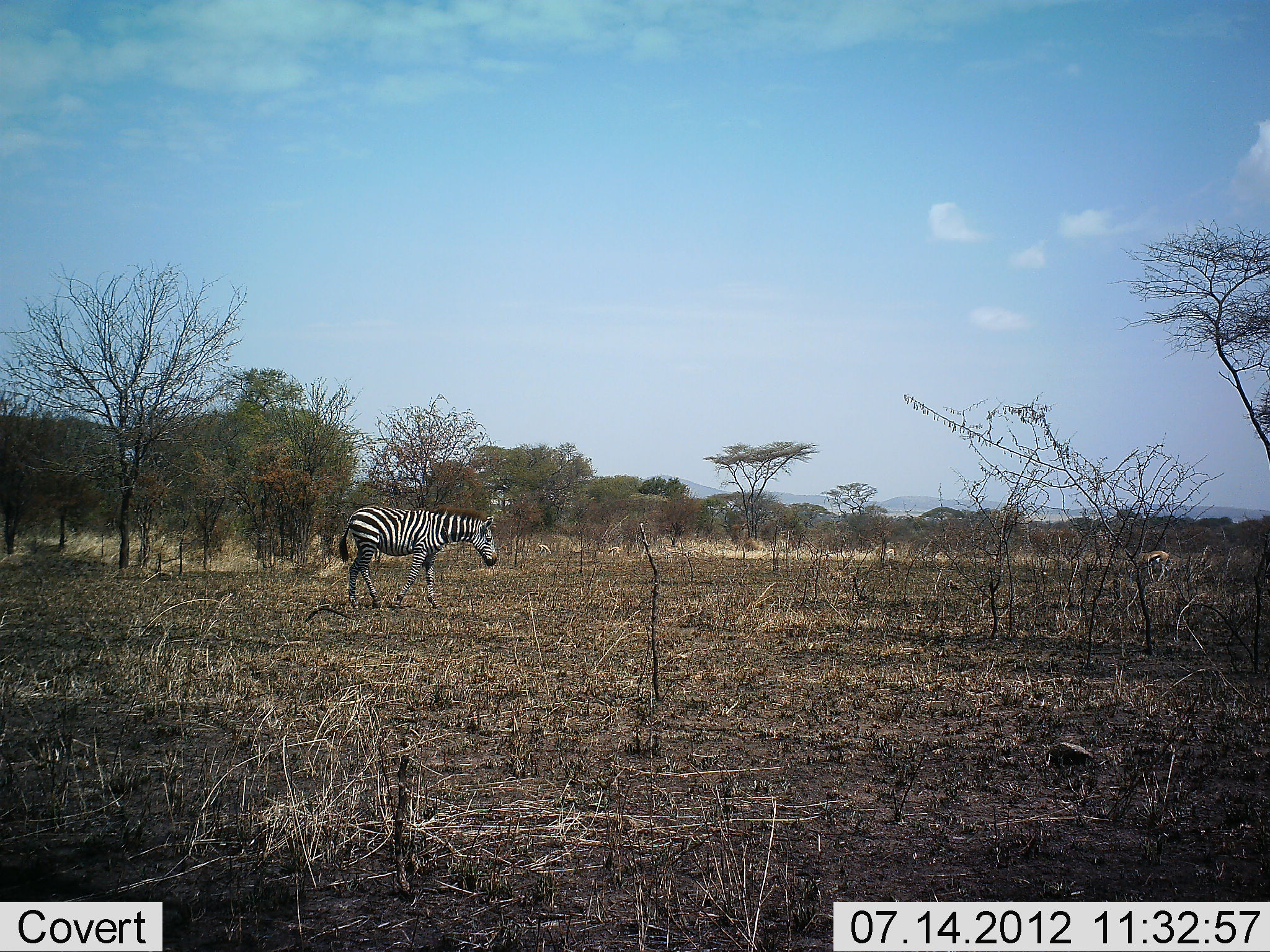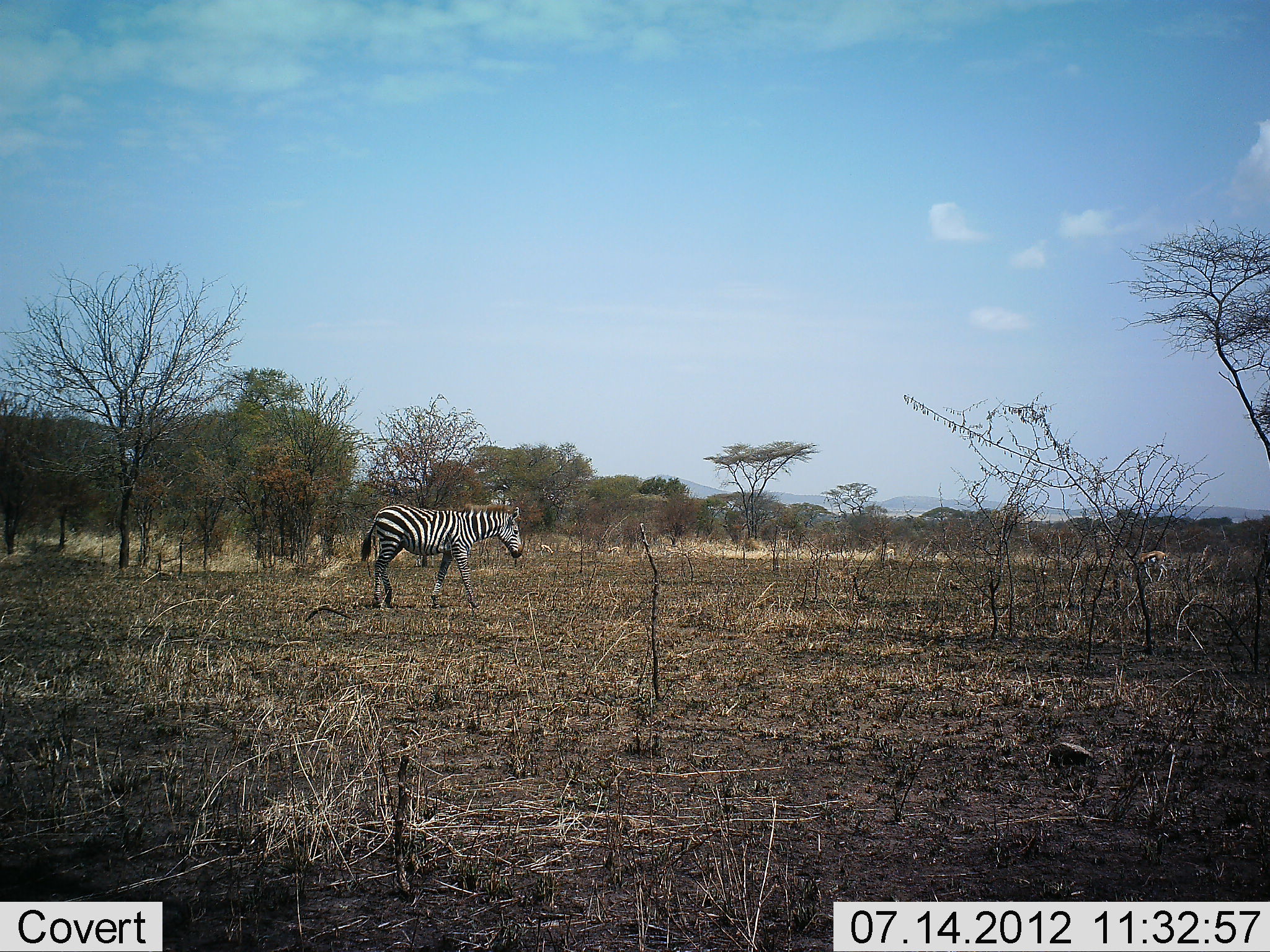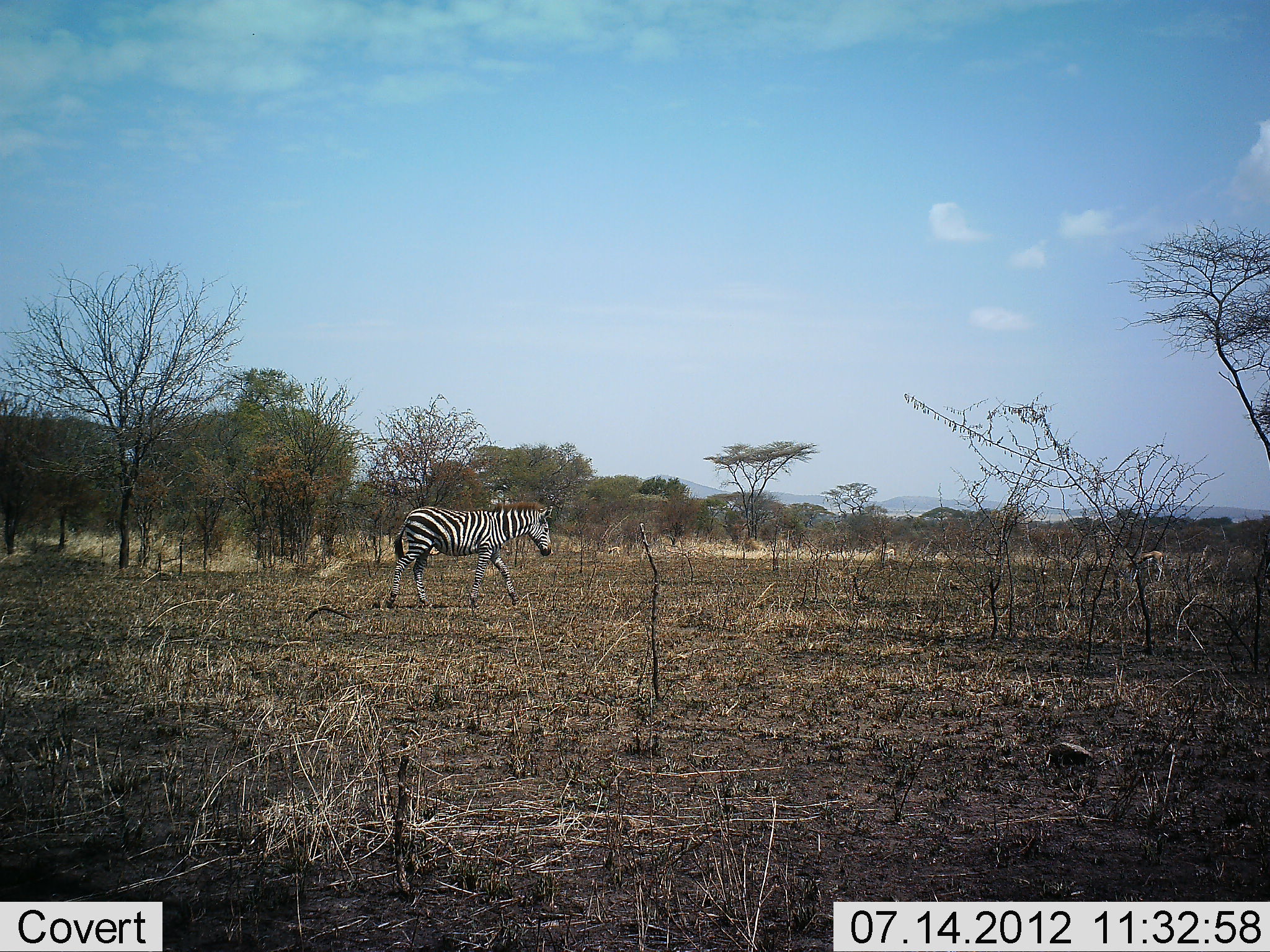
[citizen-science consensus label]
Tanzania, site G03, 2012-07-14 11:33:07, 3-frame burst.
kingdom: Animalia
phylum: Chordata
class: Mammalia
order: Perissodactyla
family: Equidae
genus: Equus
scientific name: Equus quagga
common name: plains zebra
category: zebra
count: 1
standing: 7%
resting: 0%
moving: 93%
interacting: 0%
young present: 0%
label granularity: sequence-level